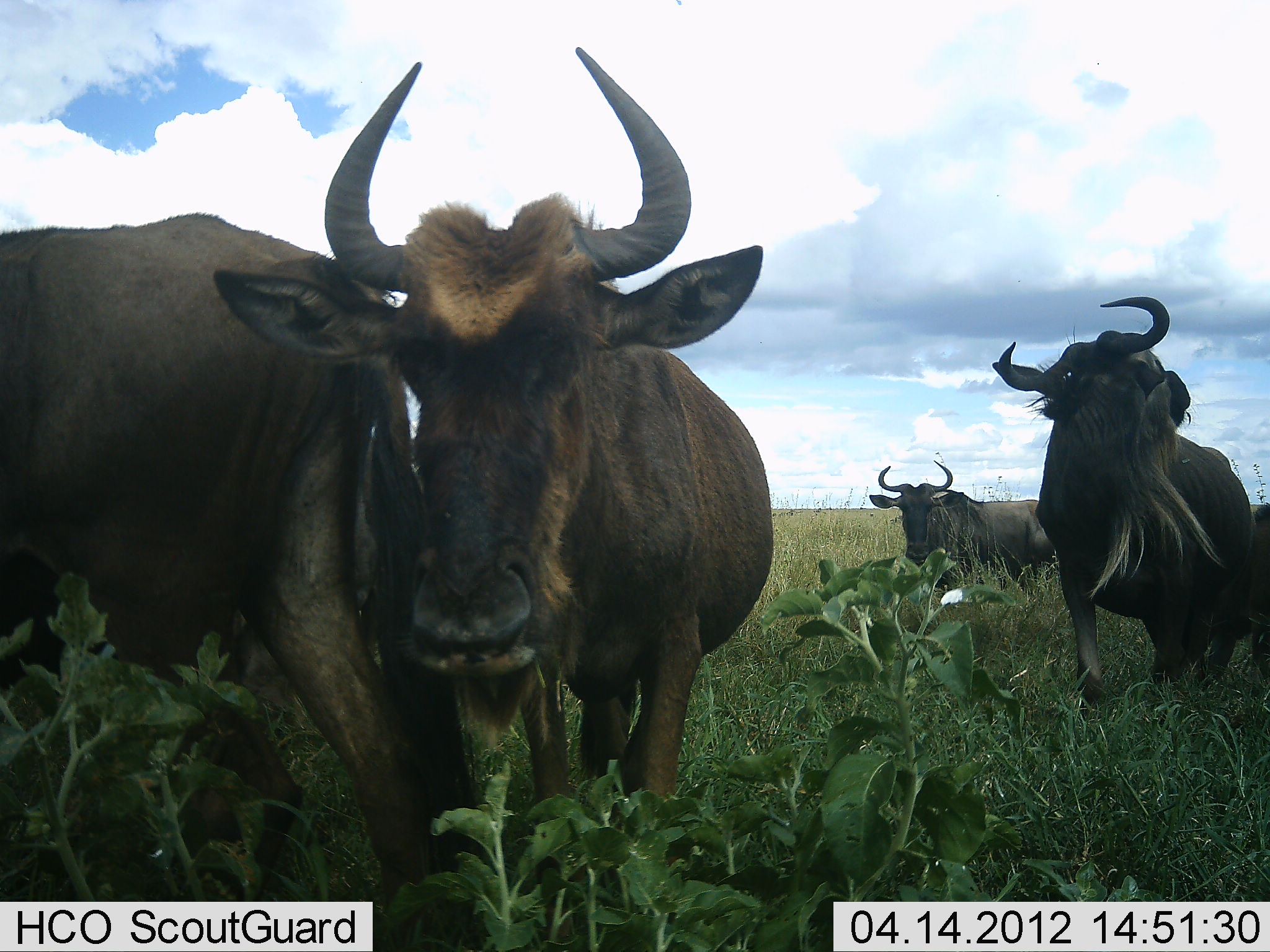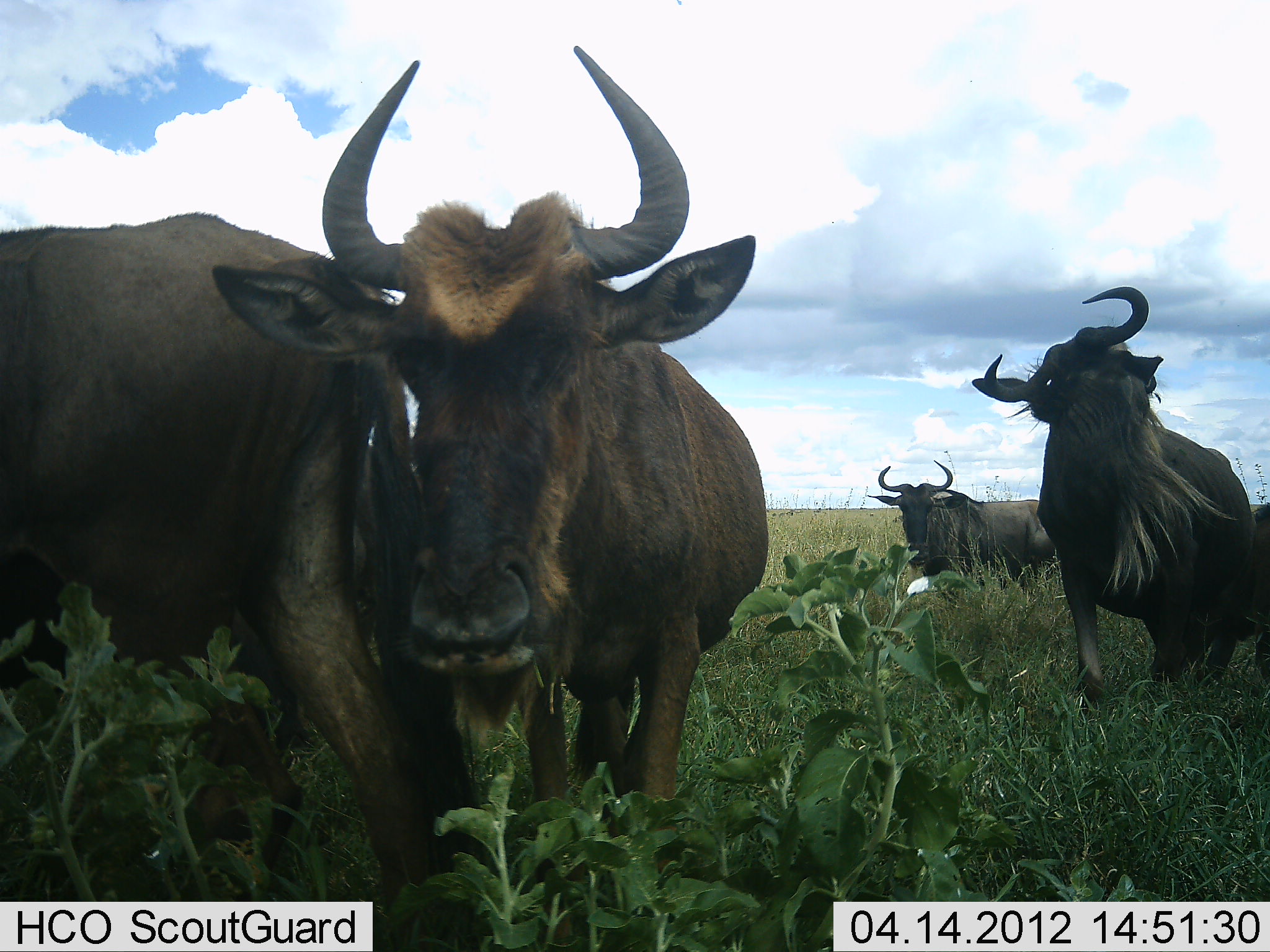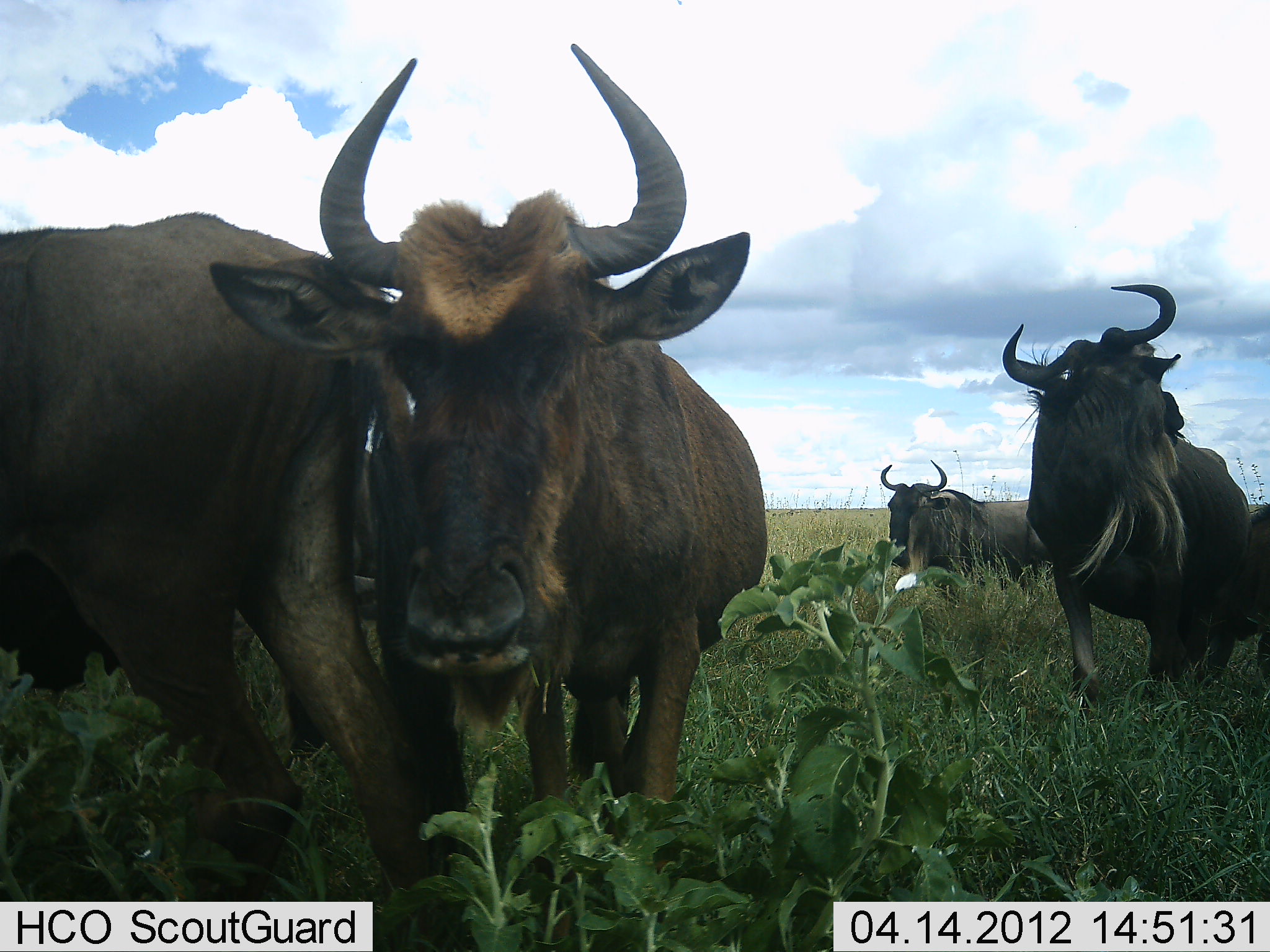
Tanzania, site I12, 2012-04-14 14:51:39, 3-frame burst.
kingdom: Animalia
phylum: Chordata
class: Mammalia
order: Artiodactyla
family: Bovidae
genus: Connochaetes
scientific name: Connochaetes taurinus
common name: blue wildebeest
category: wildebeest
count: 4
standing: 88%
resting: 6%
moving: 12%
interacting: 0%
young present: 6%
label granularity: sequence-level